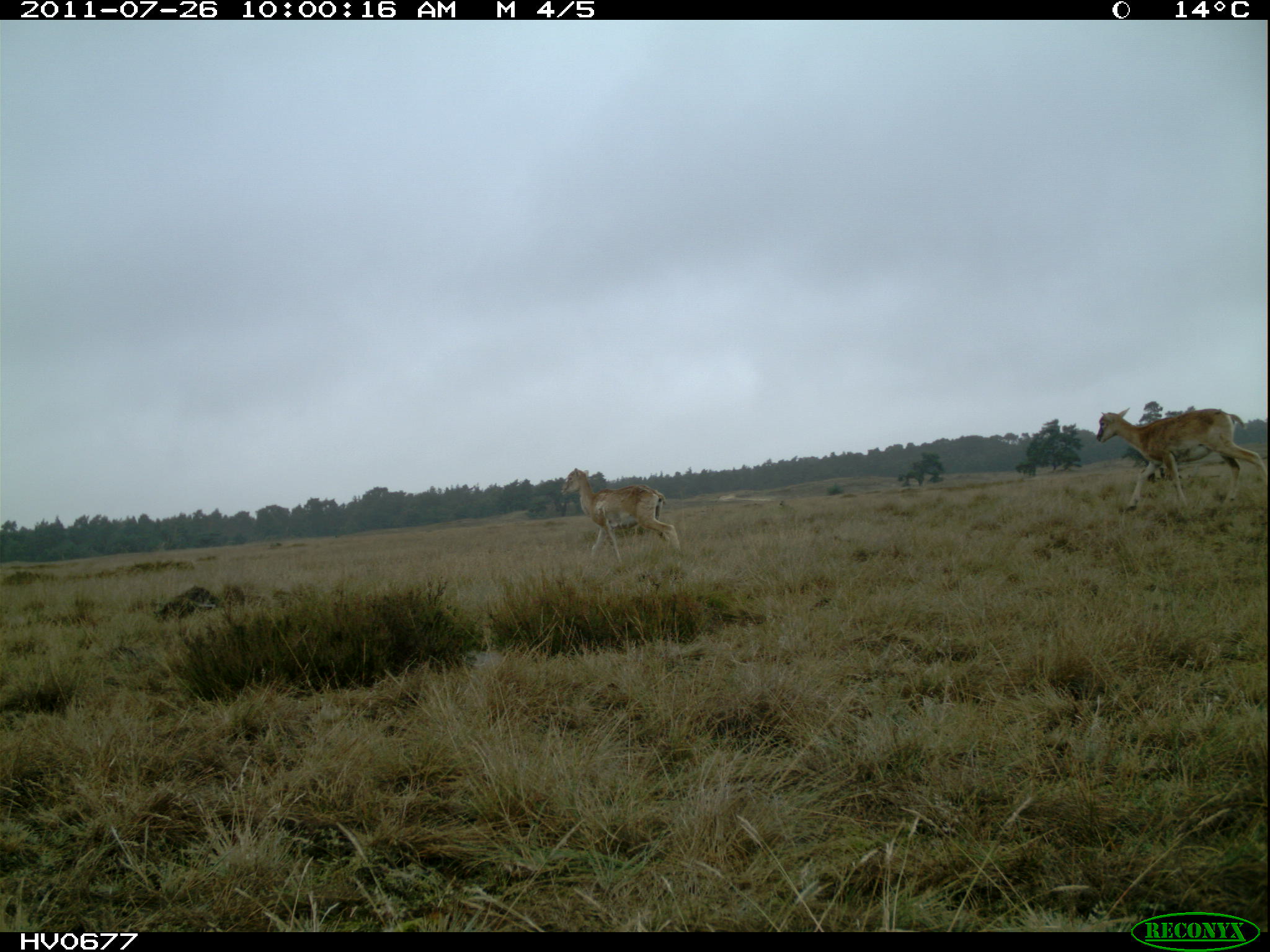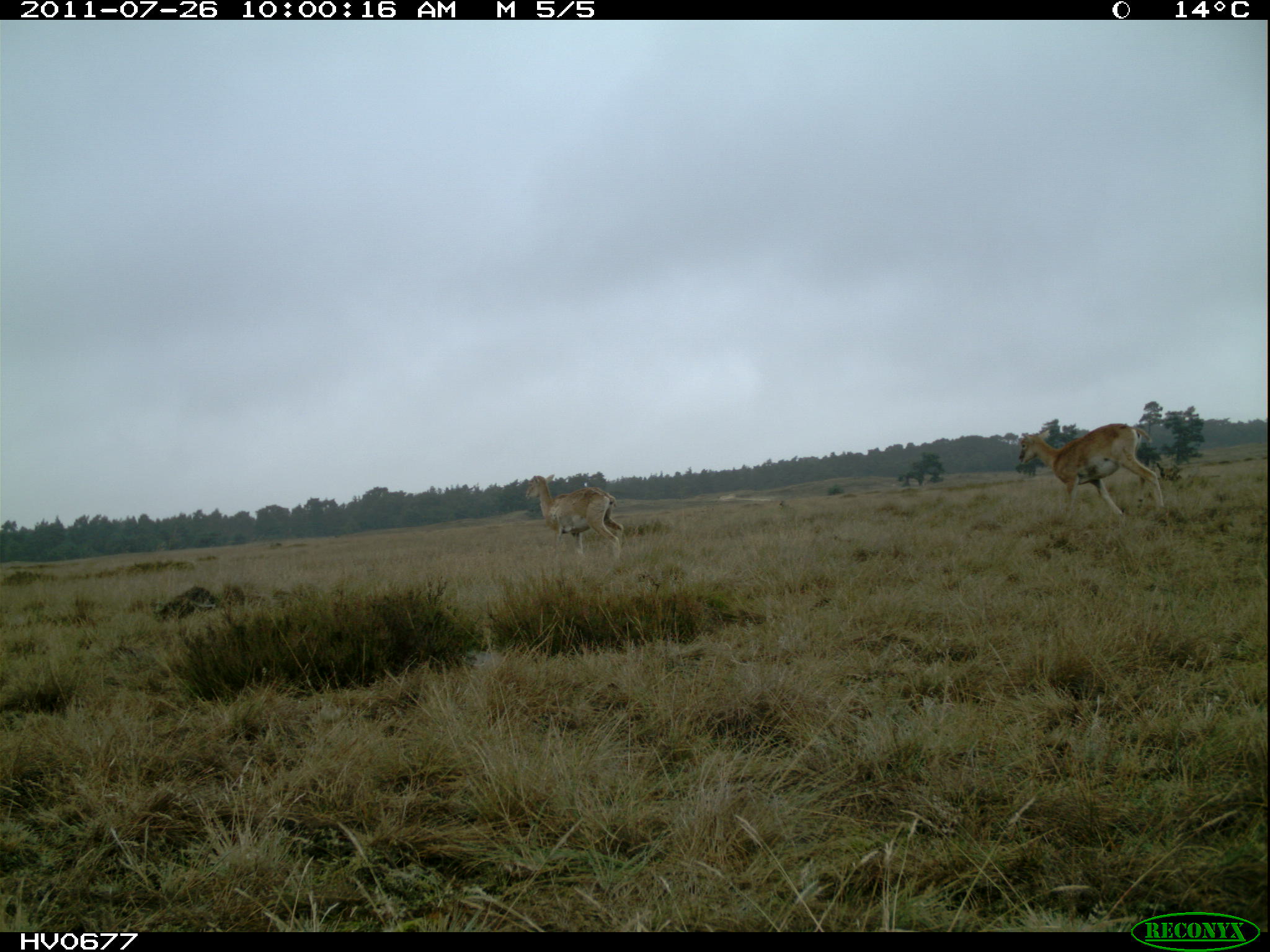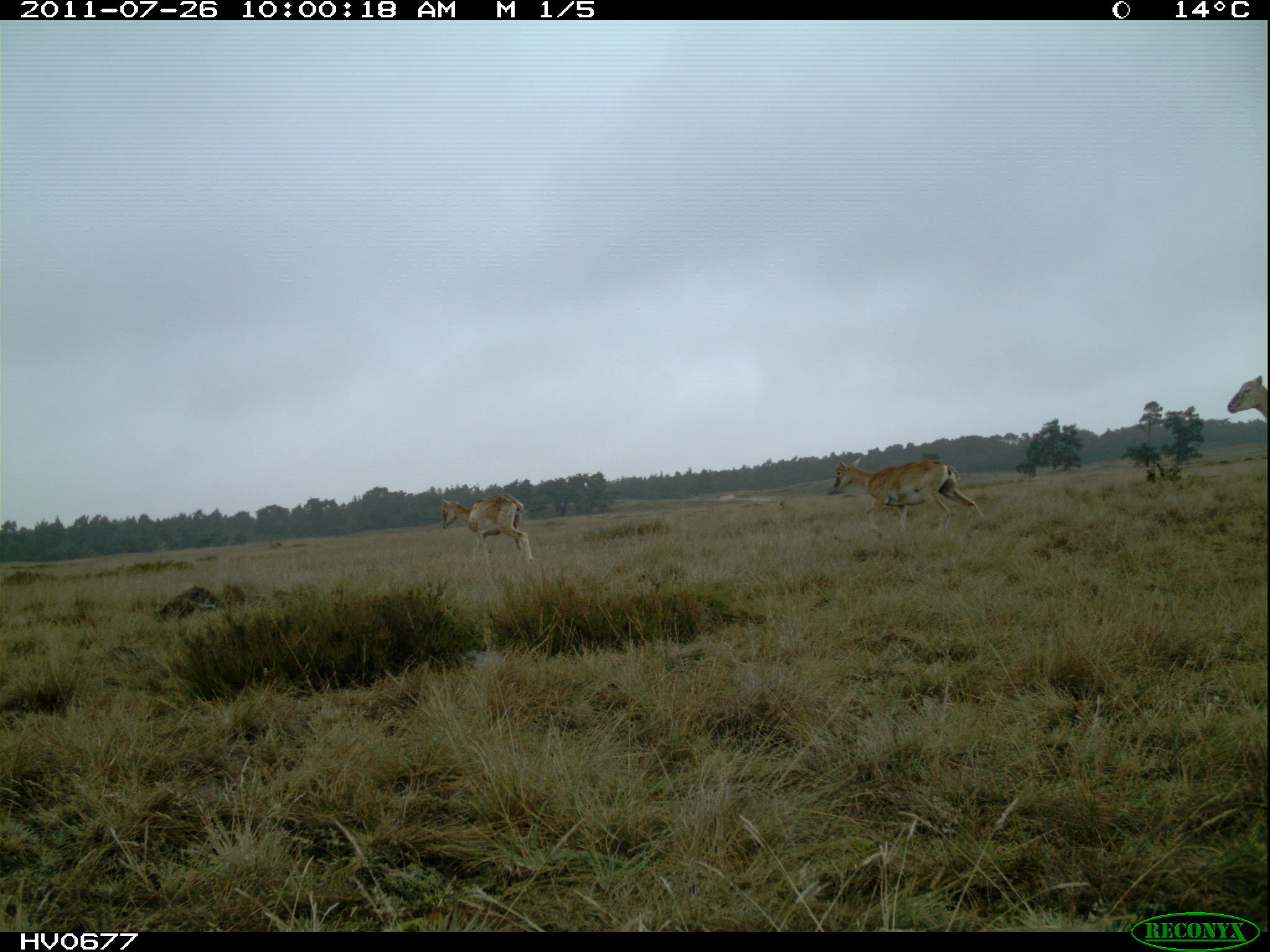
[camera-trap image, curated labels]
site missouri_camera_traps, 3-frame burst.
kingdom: Animalia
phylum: Chordata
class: Mammalia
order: Artiodactyla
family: Bovidae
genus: Ovis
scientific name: Ovis ammon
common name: mouflon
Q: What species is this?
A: Mouflon (Ovis ammon).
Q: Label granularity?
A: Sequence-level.